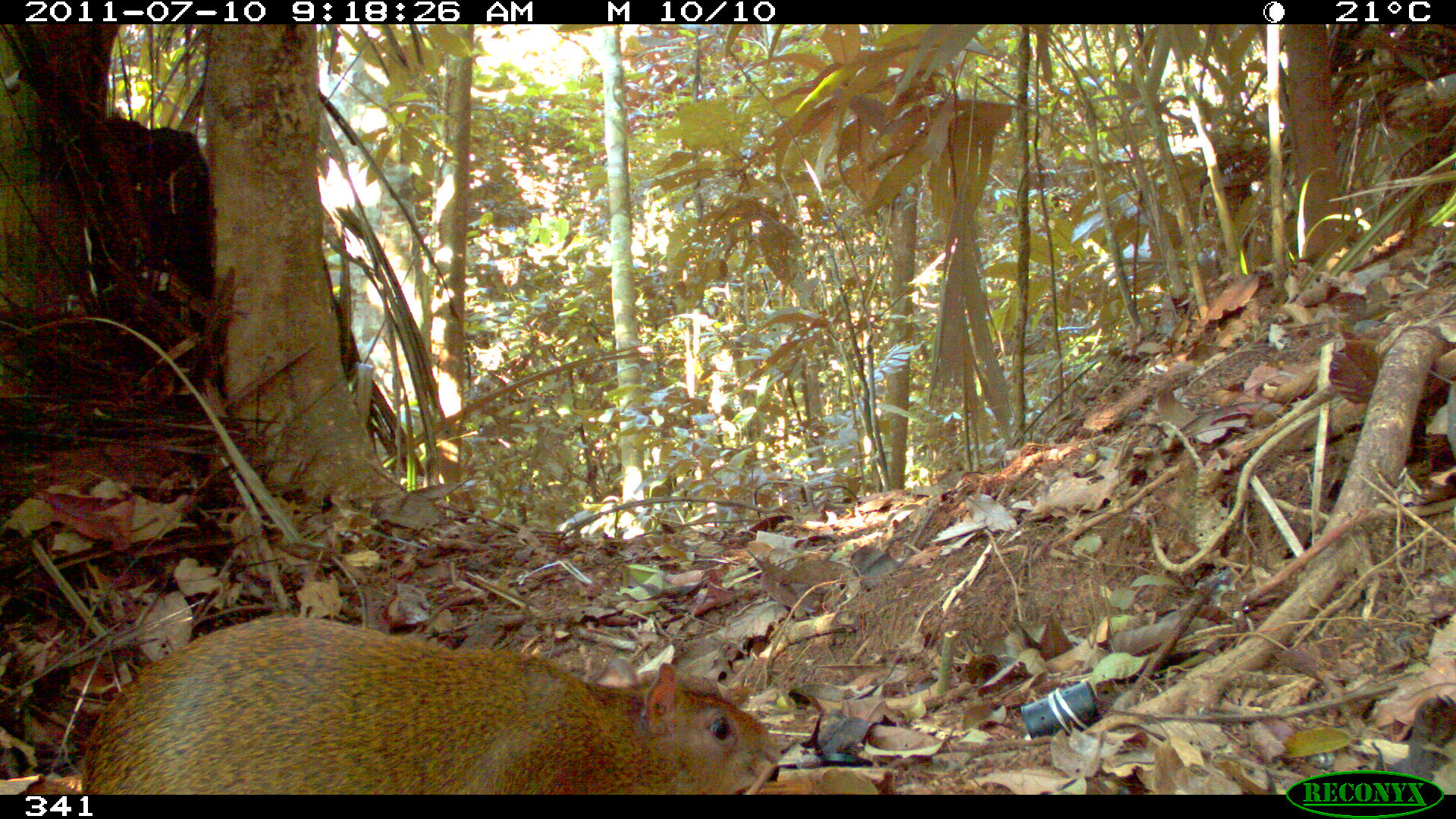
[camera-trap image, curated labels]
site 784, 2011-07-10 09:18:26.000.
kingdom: Animalia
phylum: Chordata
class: Mammalia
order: Rodentia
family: Dasyproctidae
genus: Dasyprocta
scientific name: Dasyprocta punctata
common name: central american agouti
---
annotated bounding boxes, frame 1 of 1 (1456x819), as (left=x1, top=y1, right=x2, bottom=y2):
dasyprocta punctata: (left=80, top=614, right=784, bottom=795)